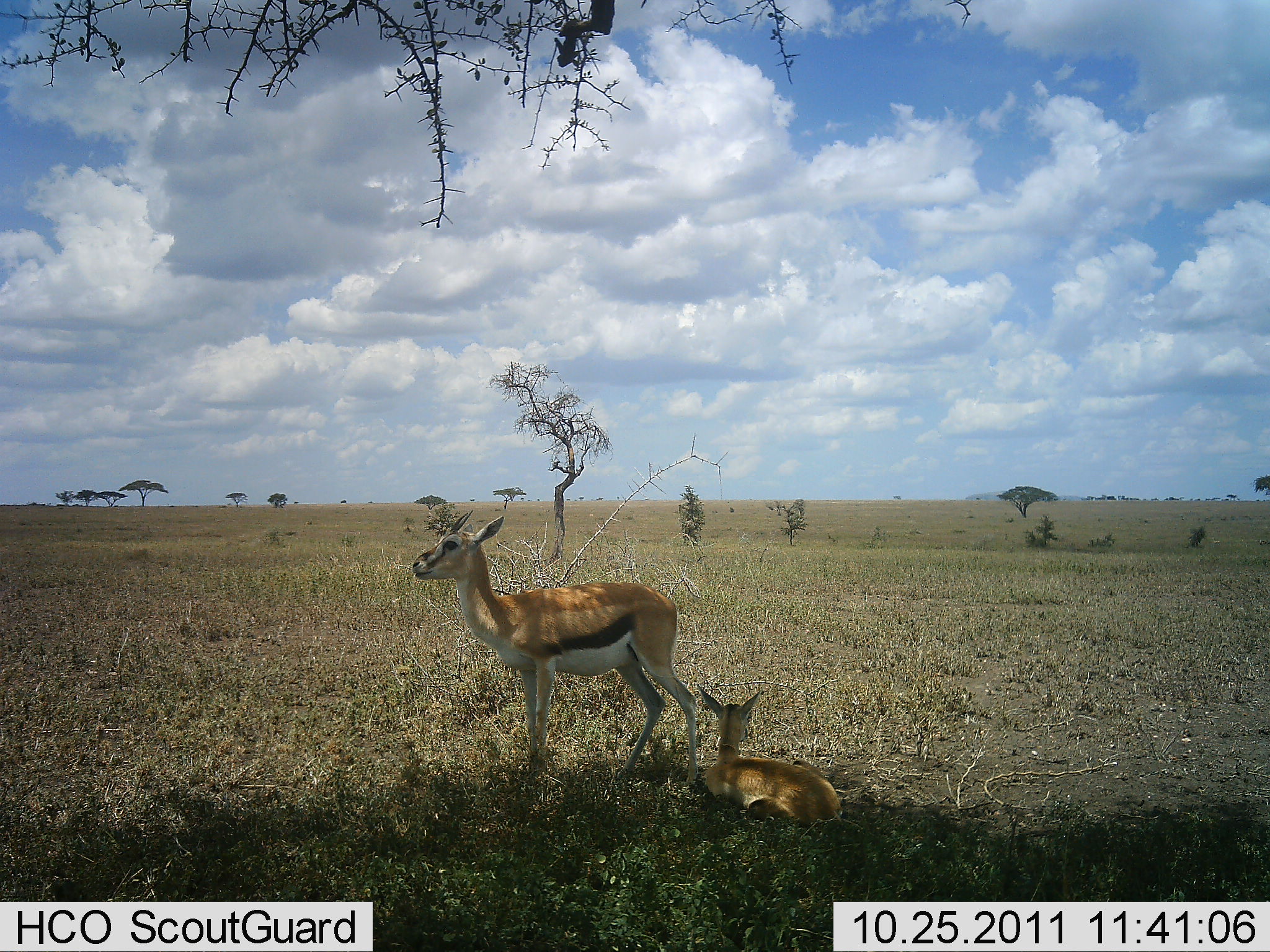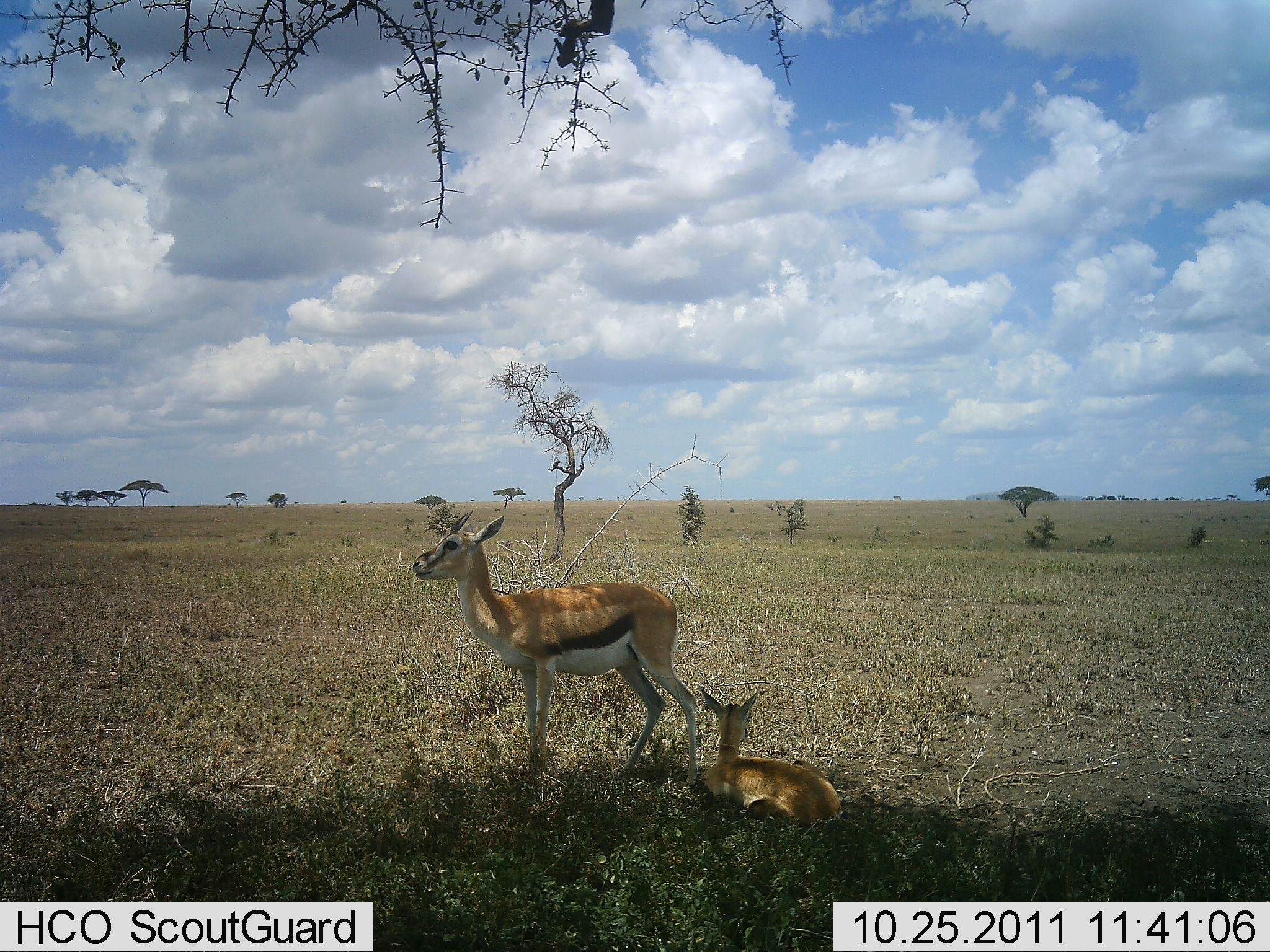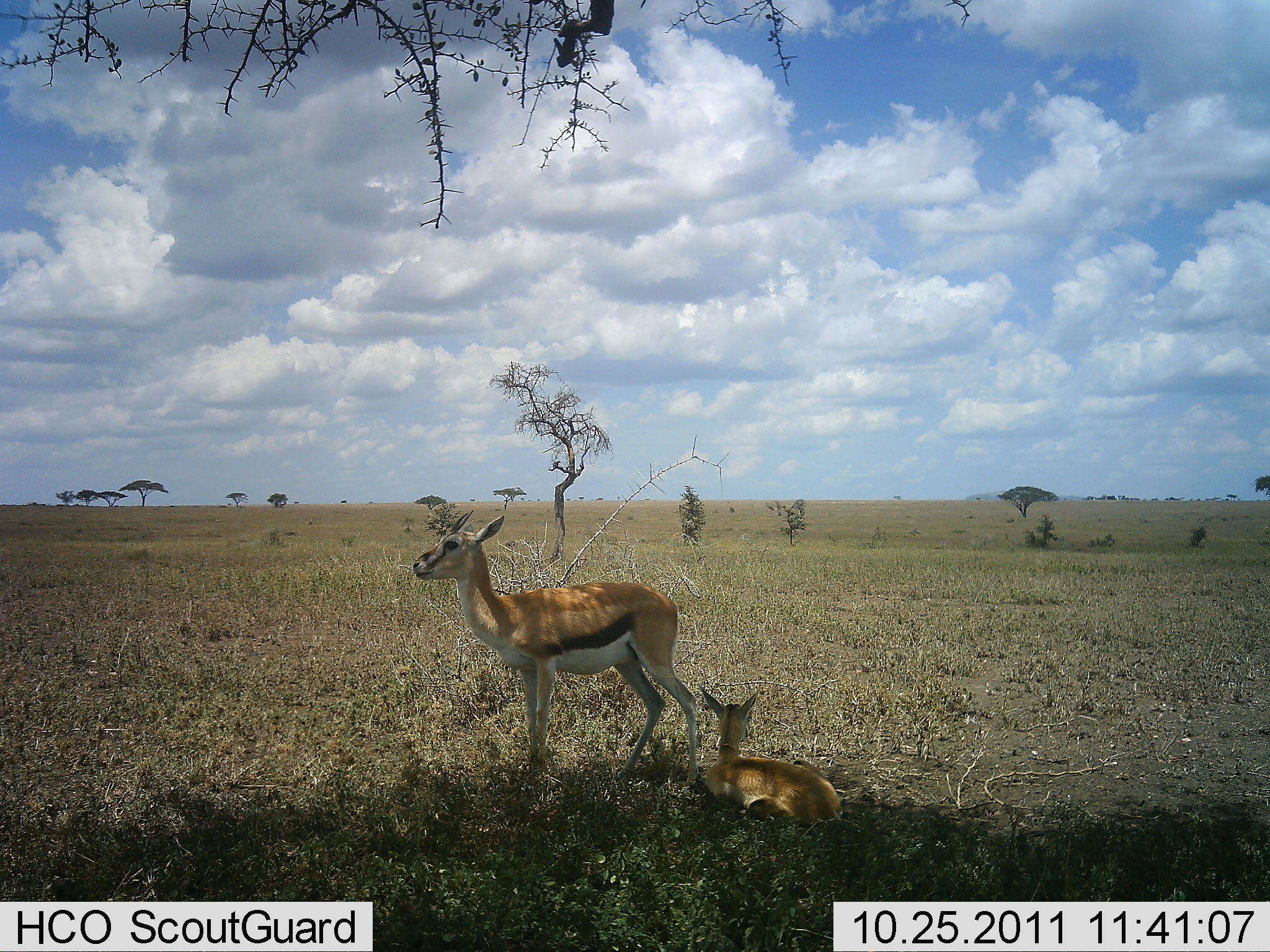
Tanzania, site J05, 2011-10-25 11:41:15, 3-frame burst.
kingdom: Animalia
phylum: Chordata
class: Mammalia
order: Artiodactyla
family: Bovidae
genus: Eudorcas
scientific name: Eudorcas thomsonii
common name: thomson's gazelle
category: gazellethomsons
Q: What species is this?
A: Gazellethomsons (thomson's gazelle) (Eudorcas thomsonii).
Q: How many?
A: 2.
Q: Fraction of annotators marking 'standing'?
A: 92%.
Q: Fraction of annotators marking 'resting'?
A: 85%.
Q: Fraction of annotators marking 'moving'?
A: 0%.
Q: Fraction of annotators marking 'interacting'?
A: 0%.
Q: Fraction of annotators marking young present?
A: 77%.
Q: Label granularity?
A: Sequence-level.